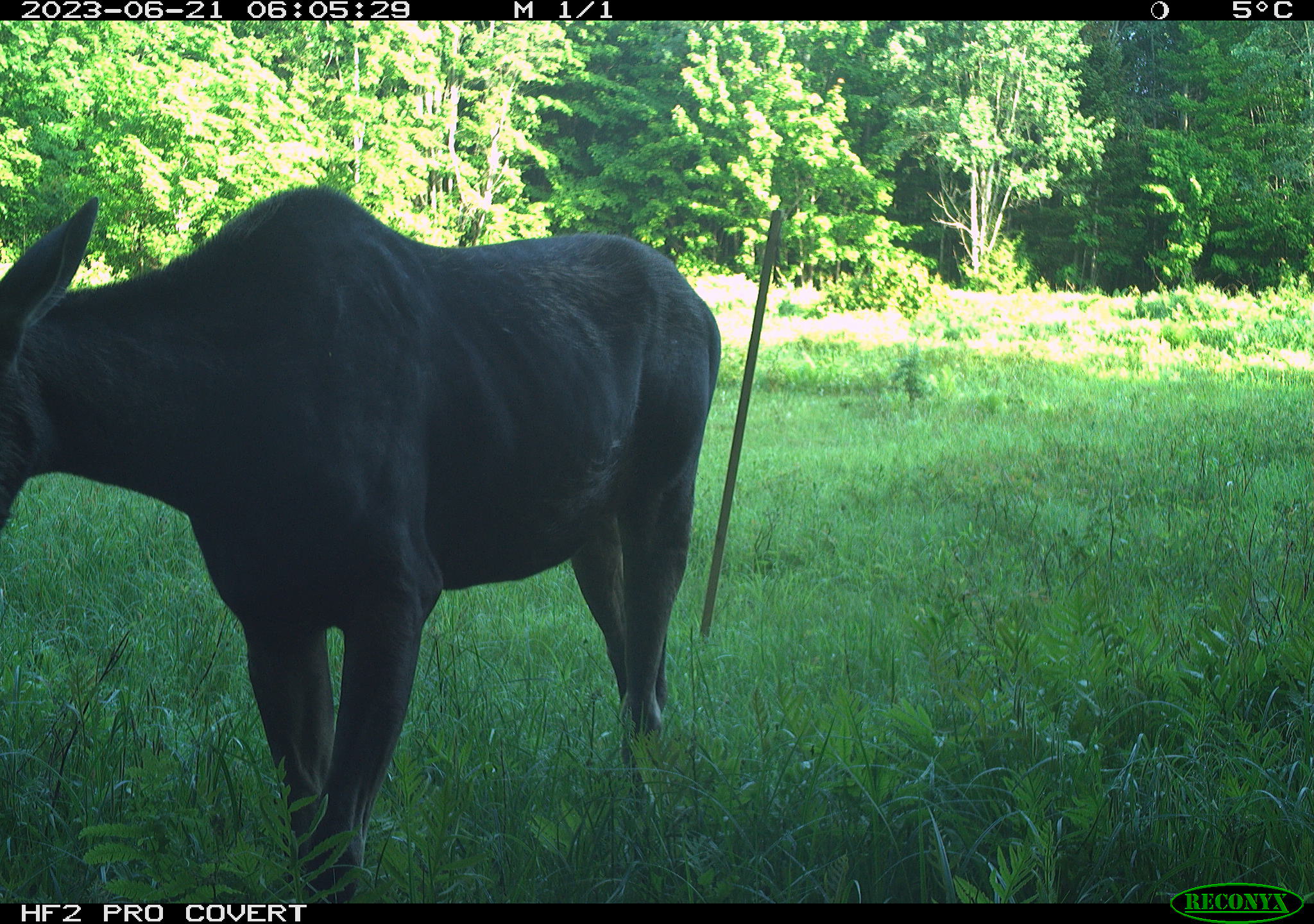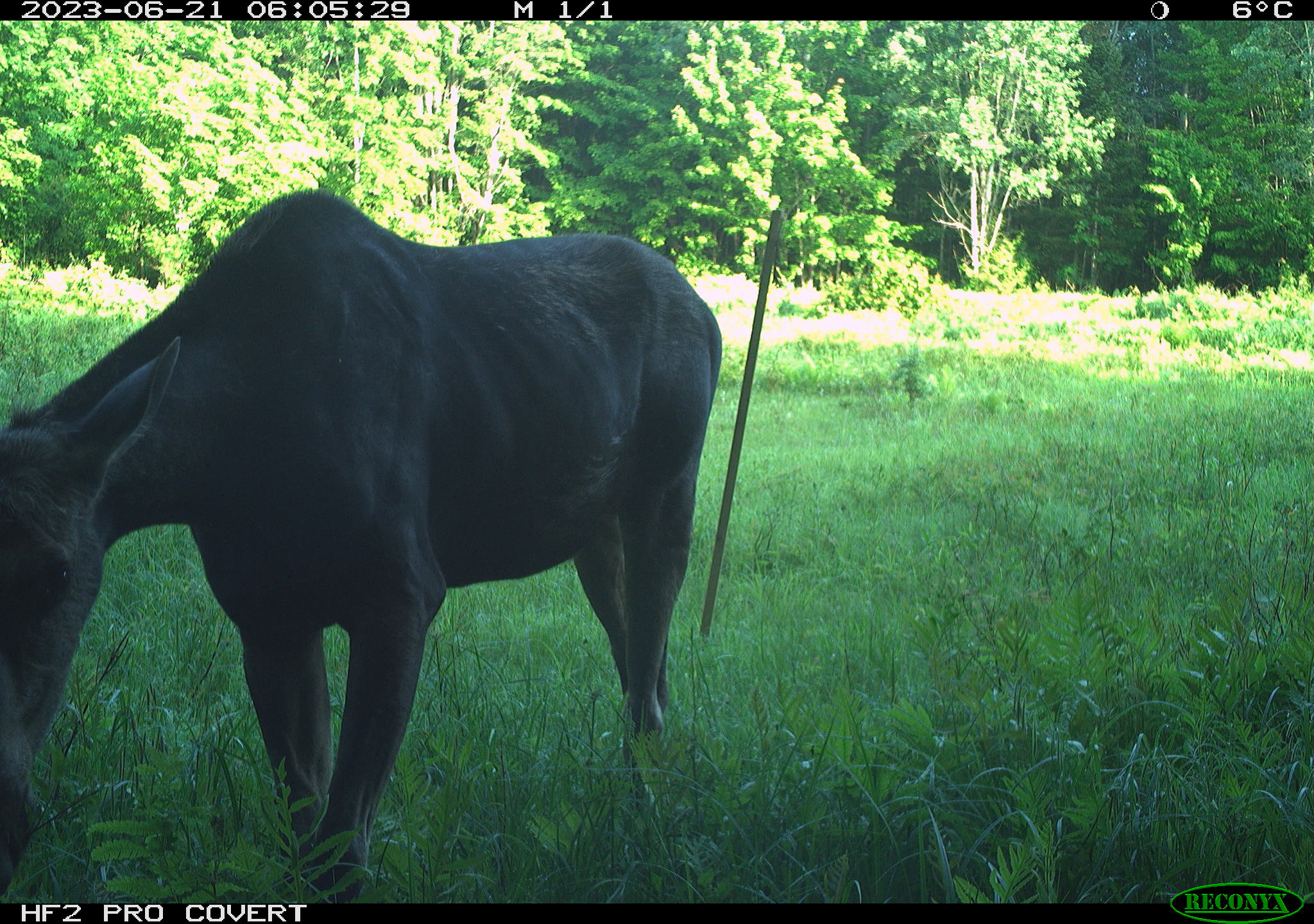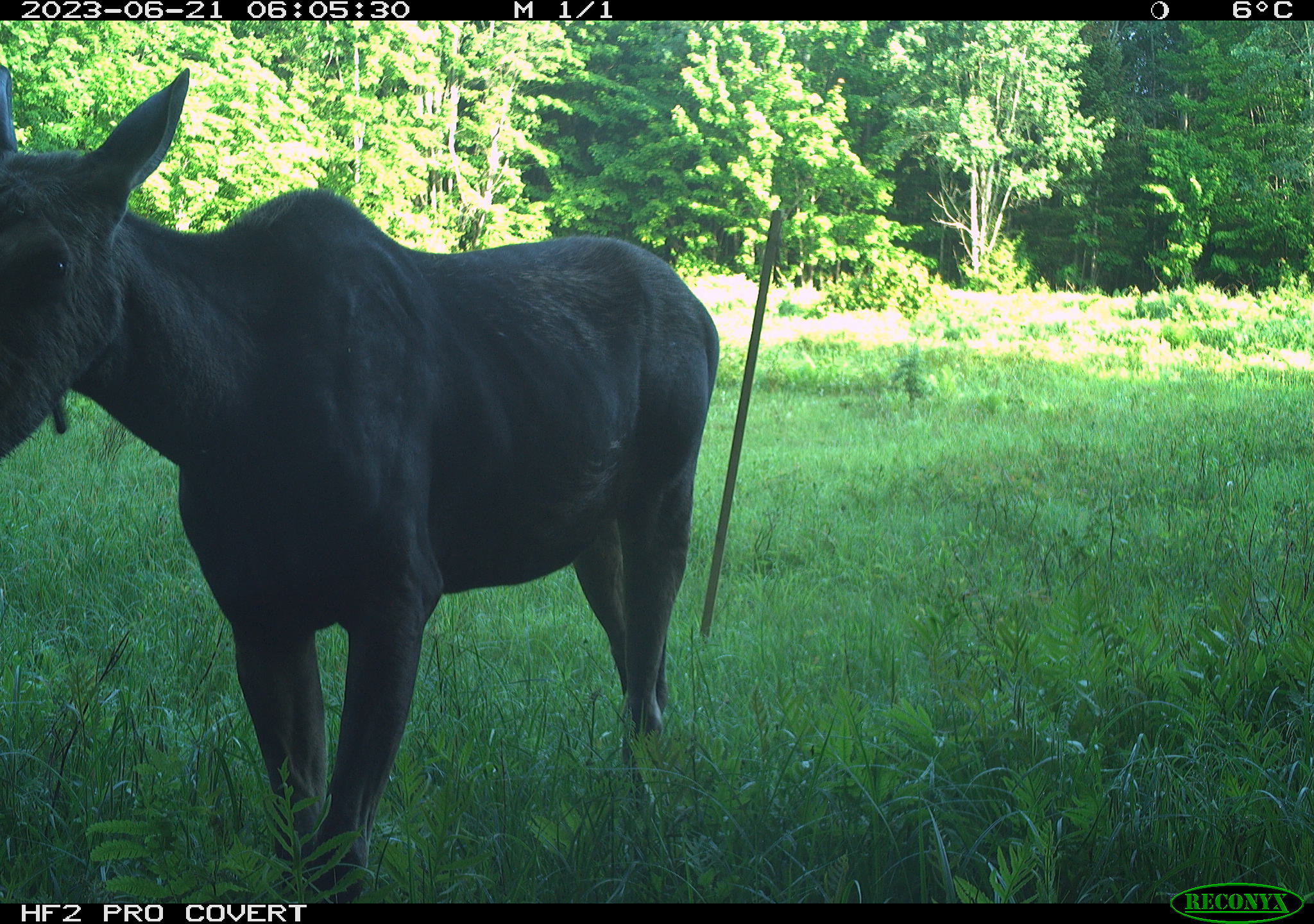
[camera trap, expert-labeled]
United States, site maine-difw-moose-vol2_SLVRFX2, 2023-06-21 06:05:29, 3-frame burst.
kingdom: Animalia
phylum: Chordata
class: Mammalia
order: Artiodactyla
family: Cervidae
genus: Alces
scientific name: Alces alces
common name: moose